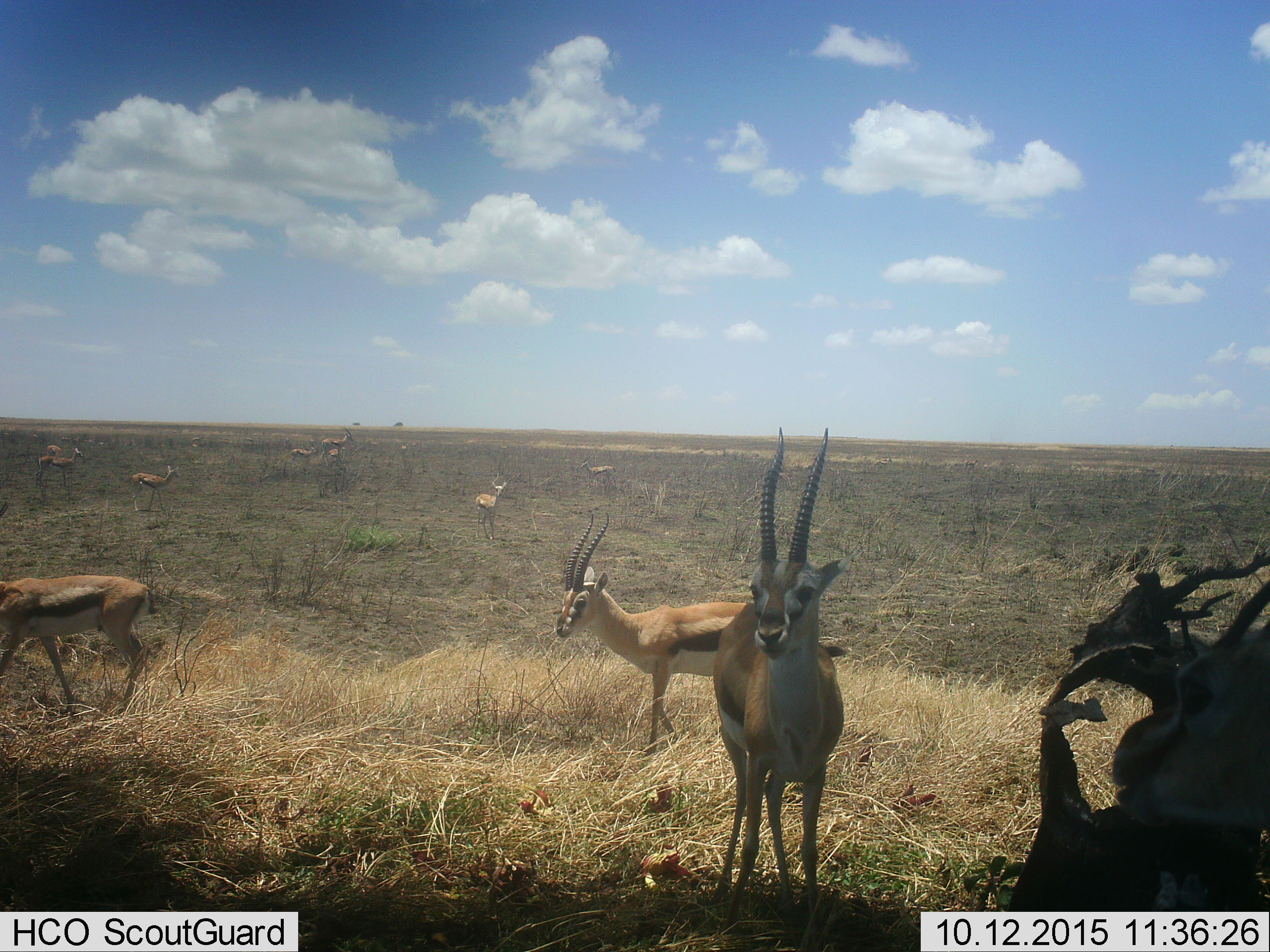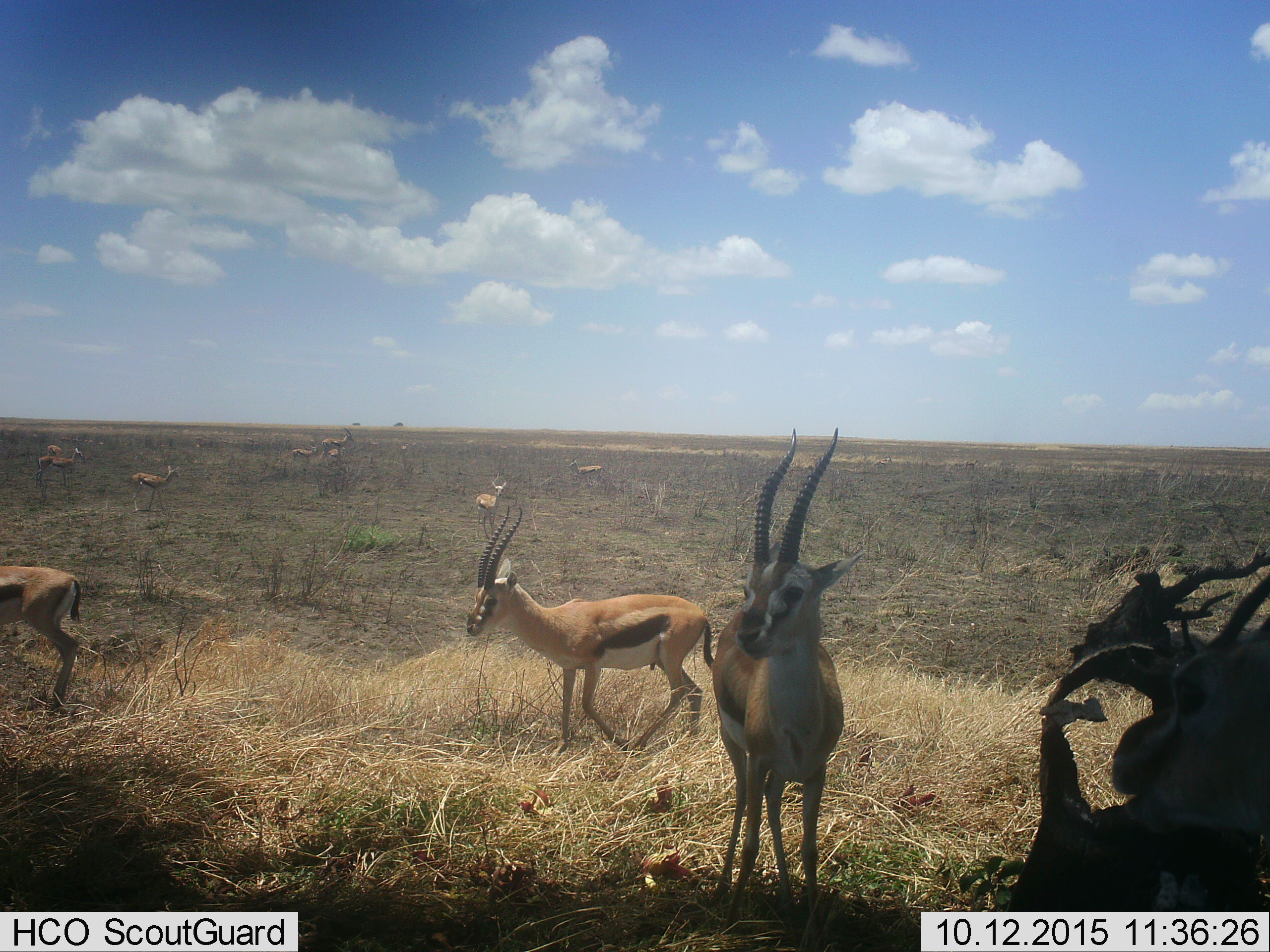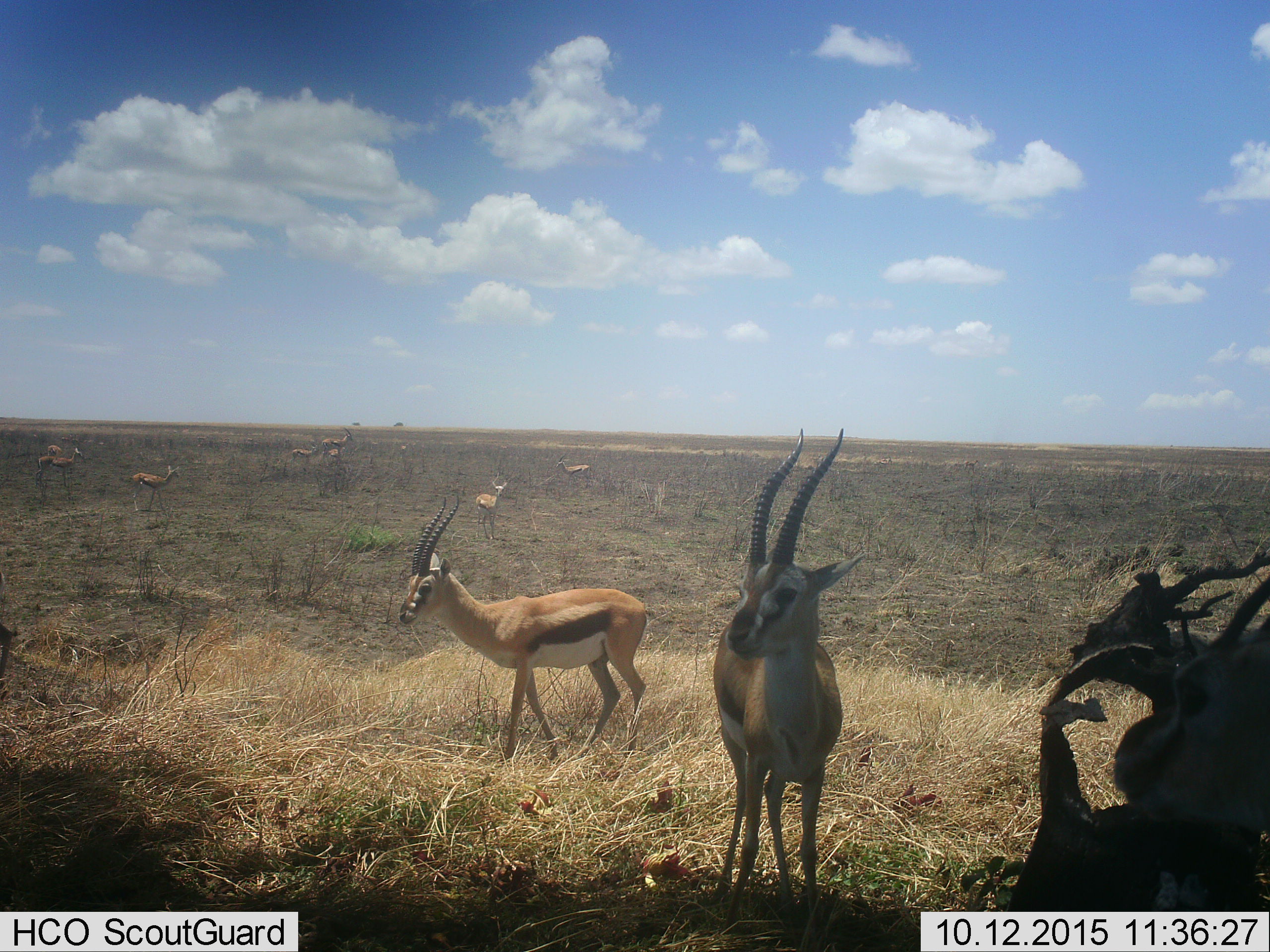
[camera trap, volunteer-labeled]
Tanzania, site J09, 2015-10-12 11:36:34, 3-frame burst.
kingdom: Animalia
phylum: Chordata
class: Mammalia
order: Artiodactyla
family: Bovidae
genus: Eudorcas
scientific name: Eudorcas thomsonii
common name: thomson's gazelle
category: gazellethomsons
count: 11-50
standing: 100%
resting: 11%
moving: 78%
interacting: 0%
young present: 11%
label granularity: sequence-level